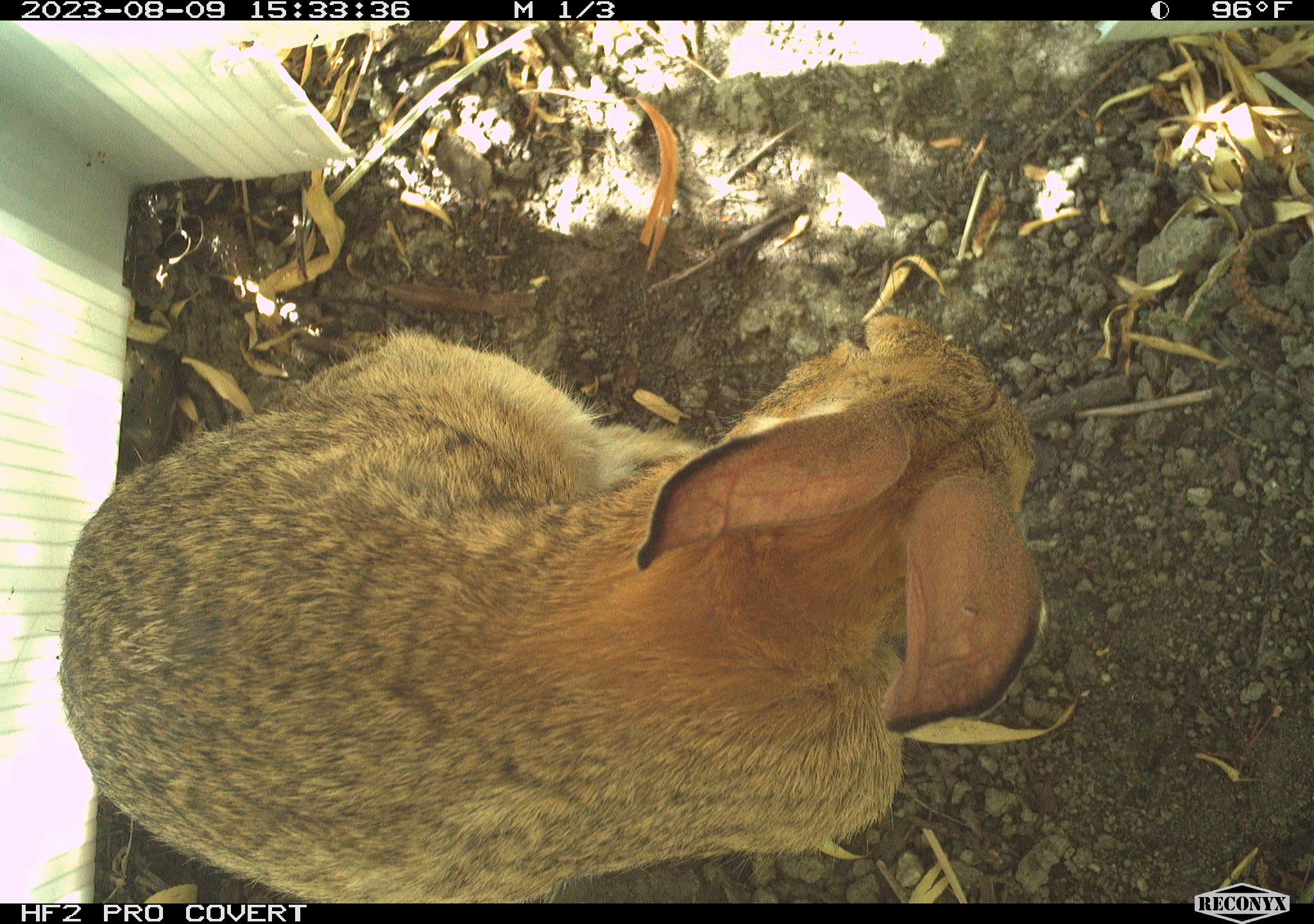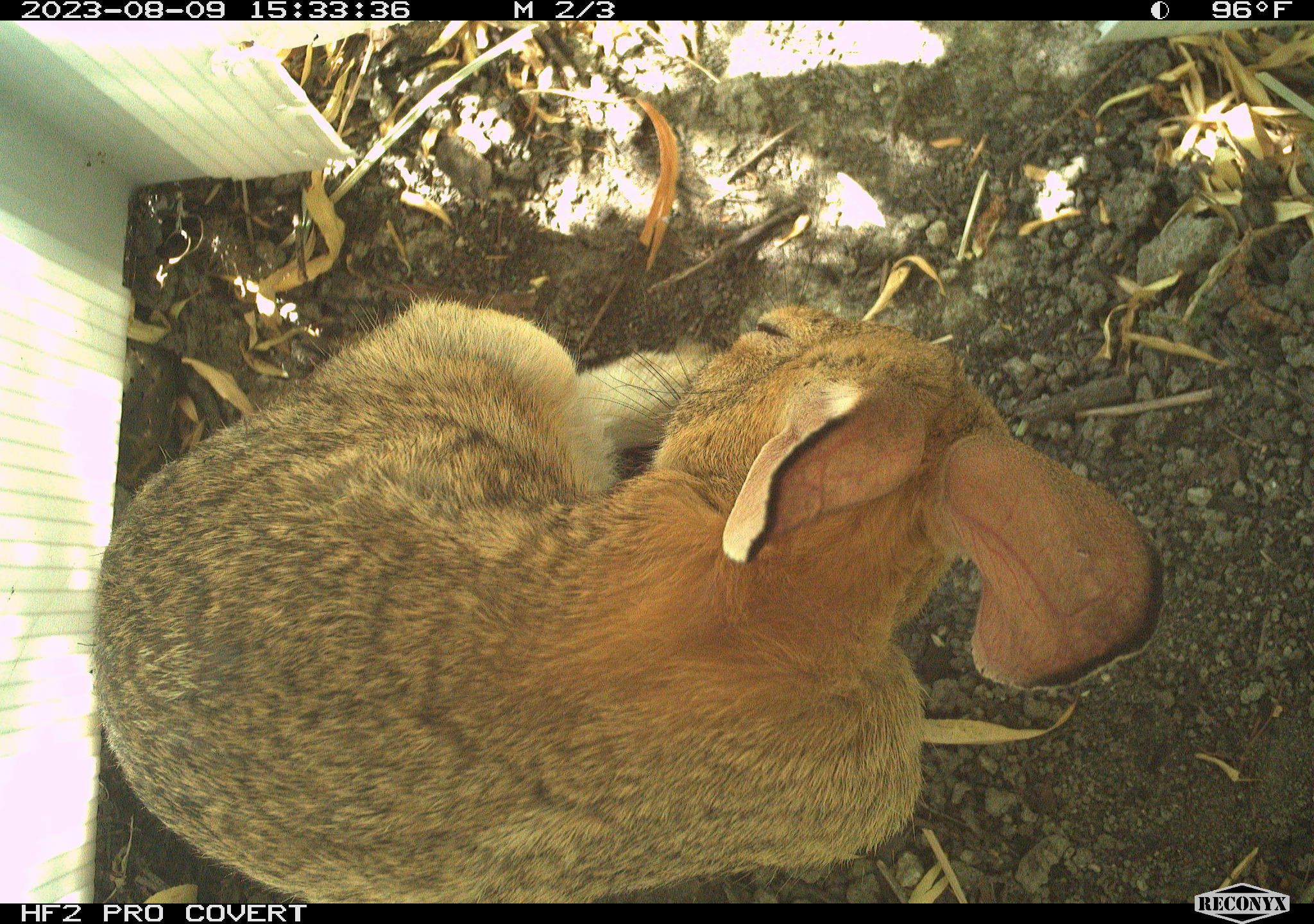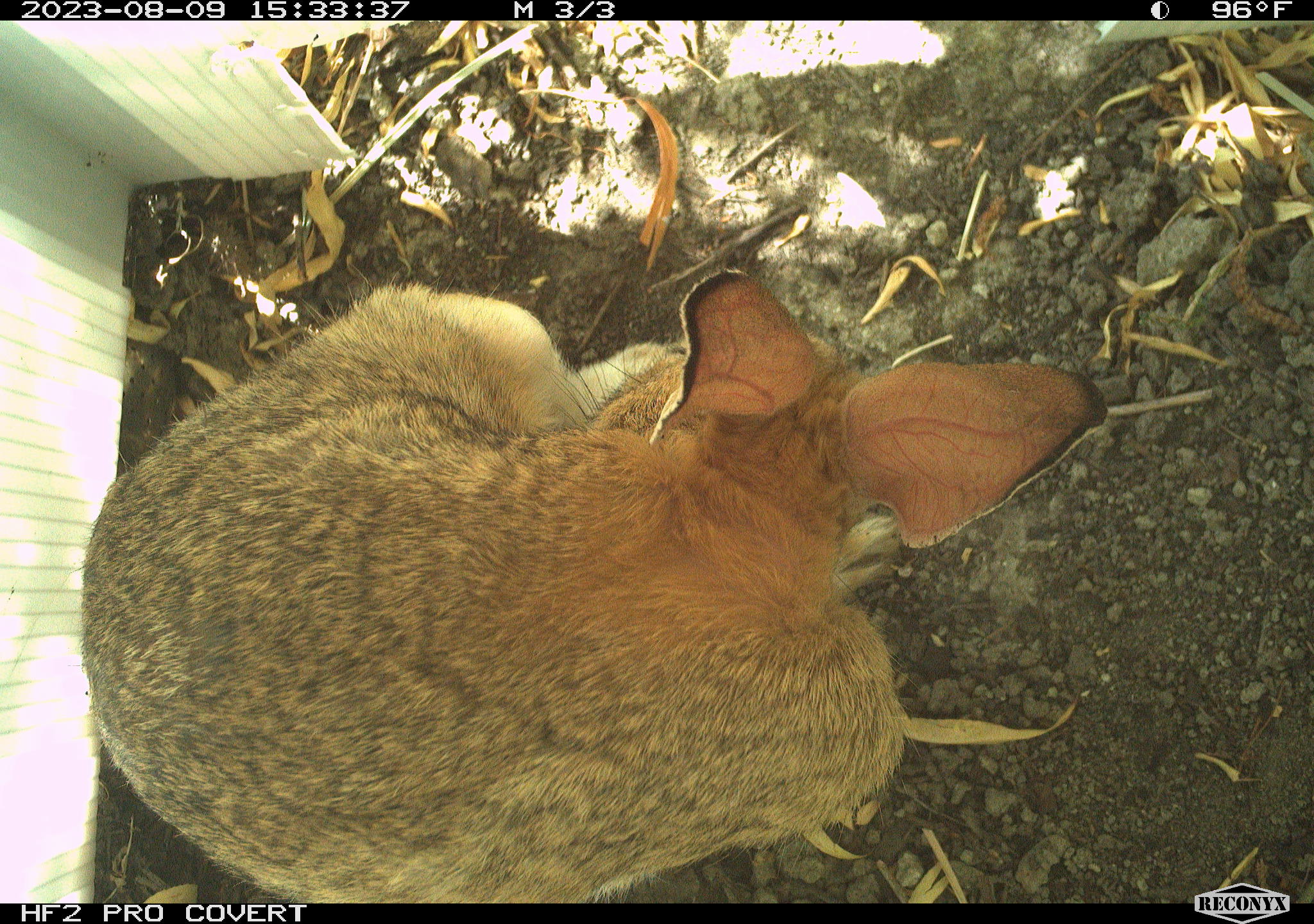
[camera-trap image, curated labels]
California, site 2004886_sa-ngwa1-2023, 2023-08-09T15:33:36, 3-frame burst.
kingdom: Animalia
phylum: Chordata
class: Mammalia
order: Lagomorpha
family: Leporidae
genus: Sylvilagus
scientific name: Sylvilagus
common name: cottontail rabbits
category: sylvilagus species